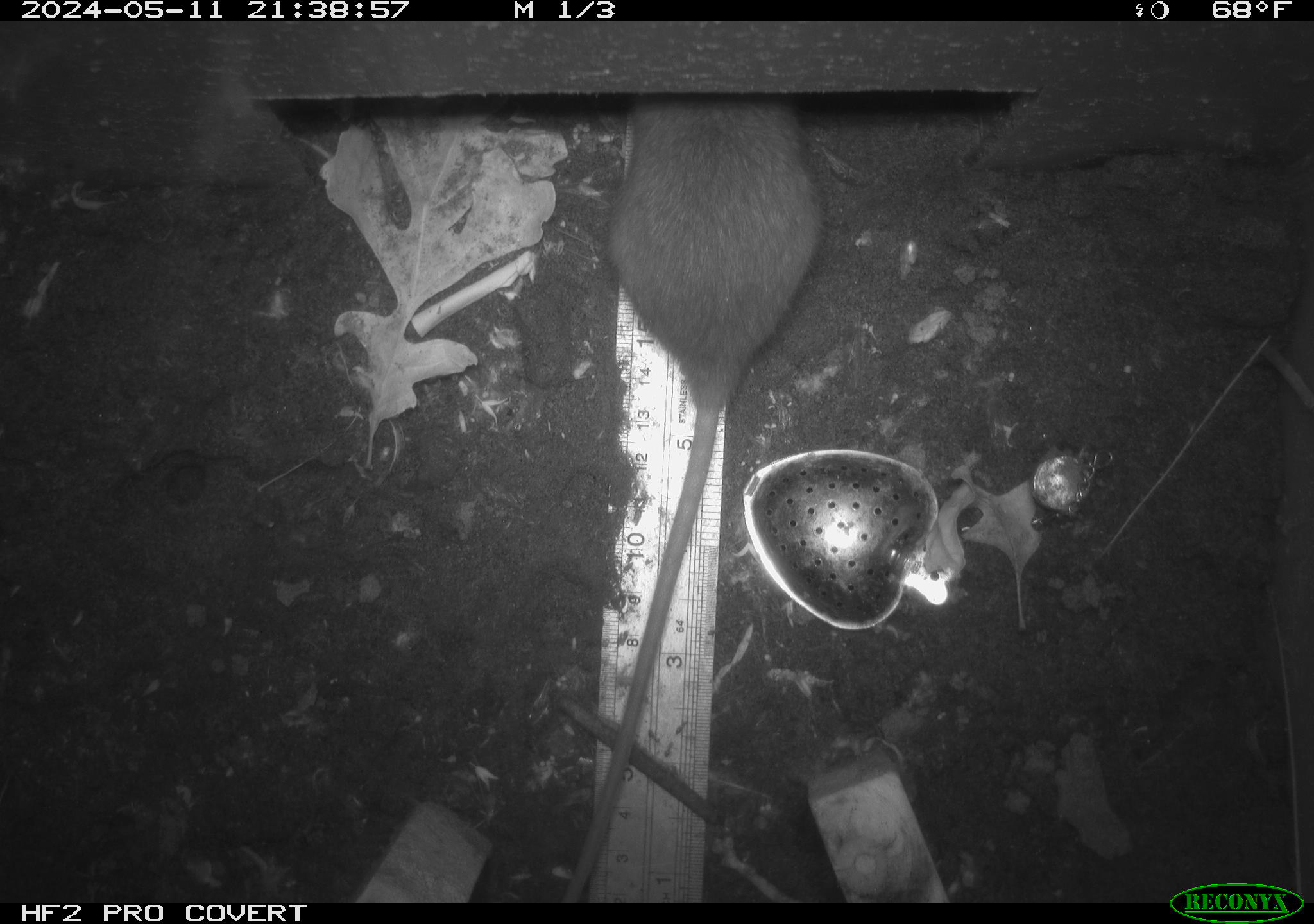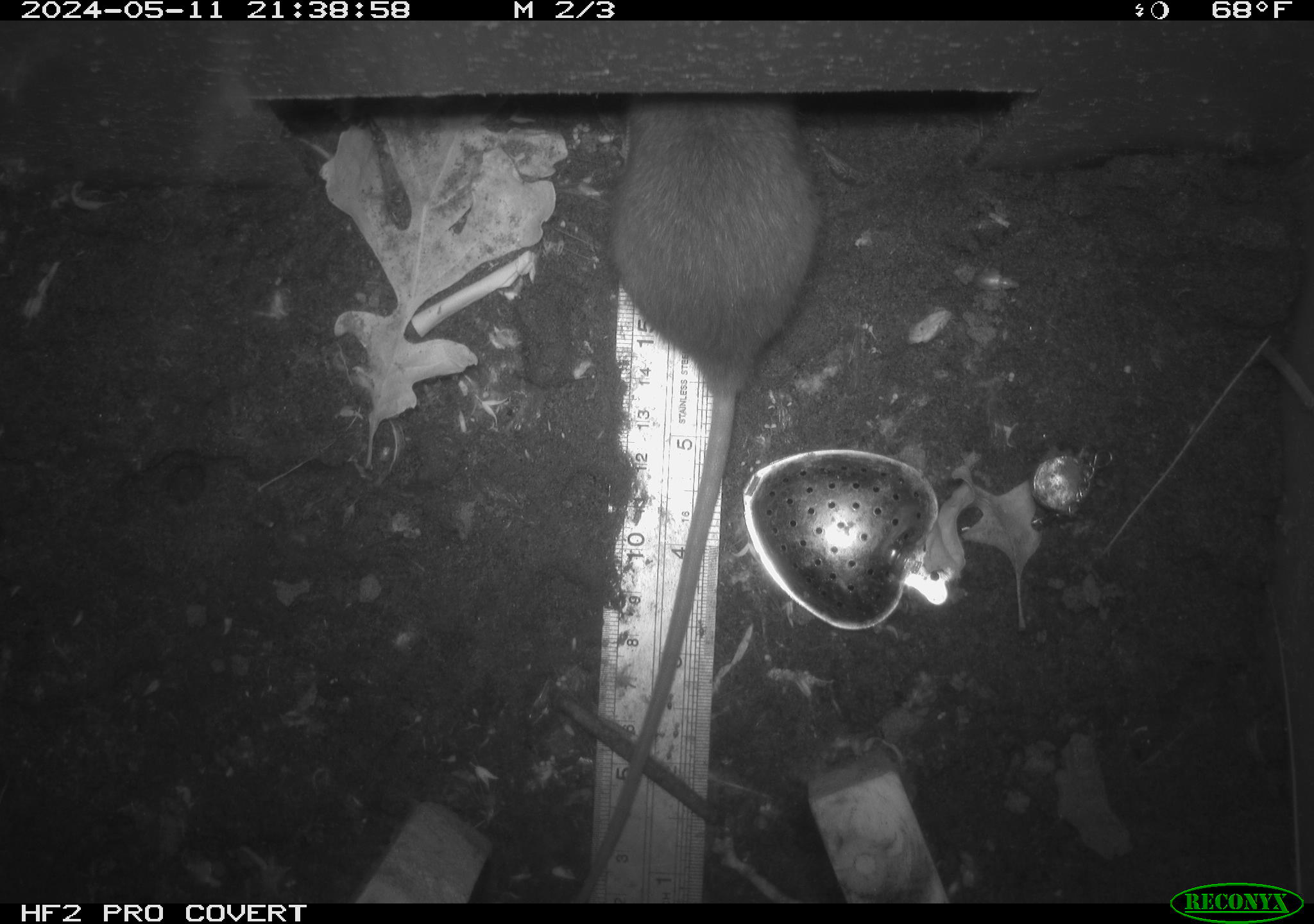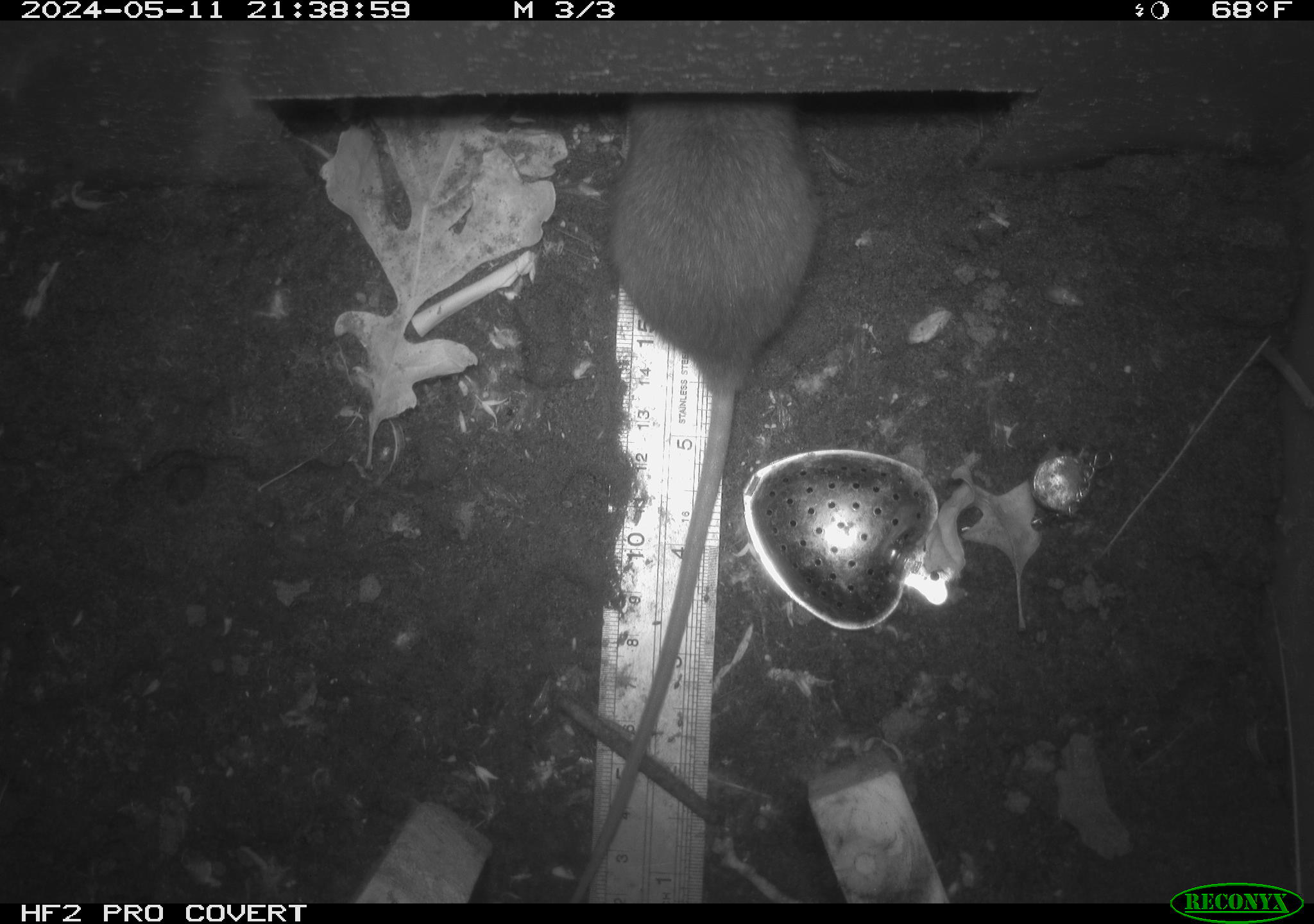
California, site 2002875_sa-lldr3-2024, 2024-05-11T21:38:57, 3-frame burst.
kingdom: Animalia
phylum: Chordata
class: Mammalia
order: Rodentia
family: Muridae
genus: Rattus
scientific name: Rattus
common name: rat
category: rattus species